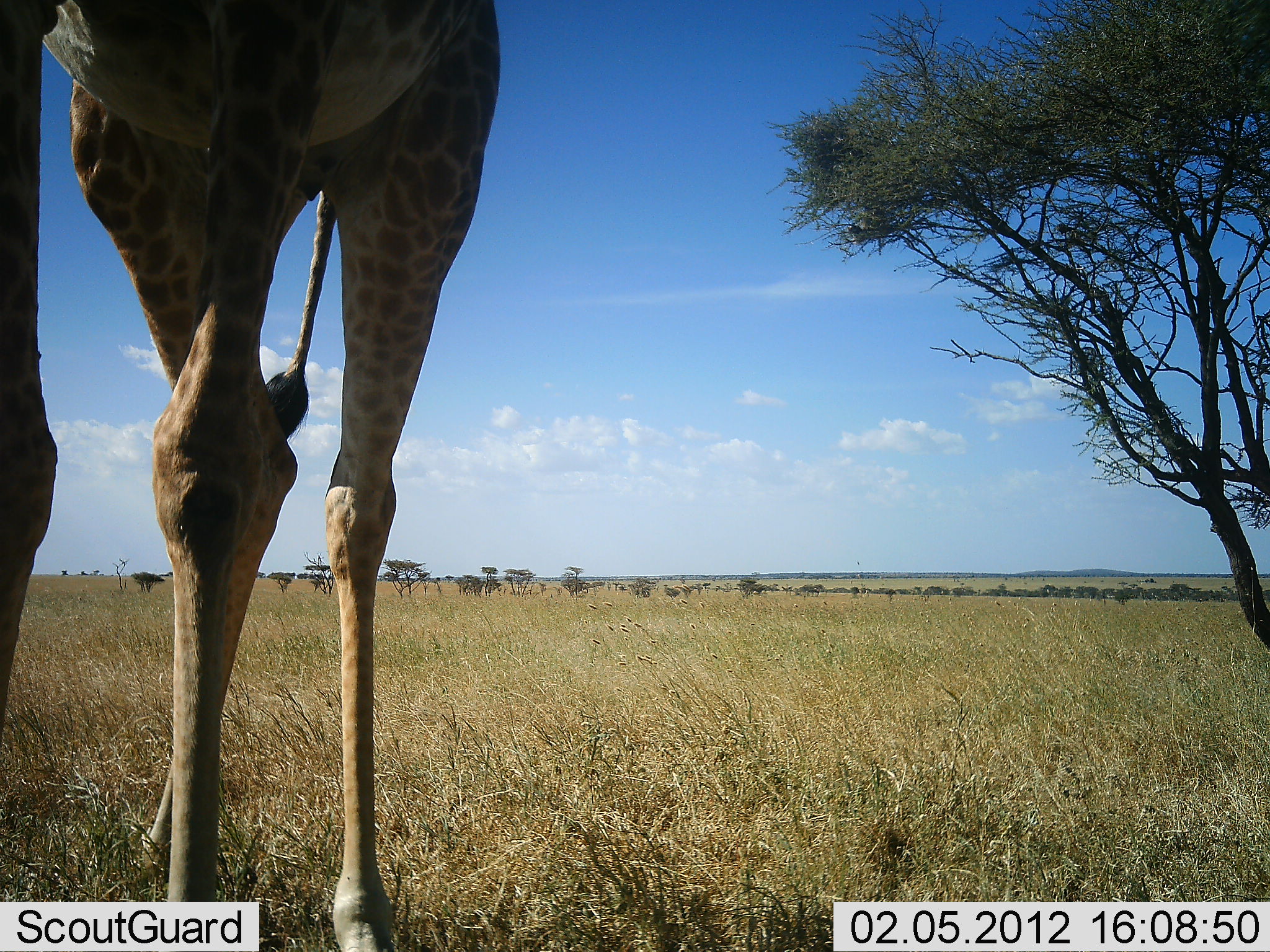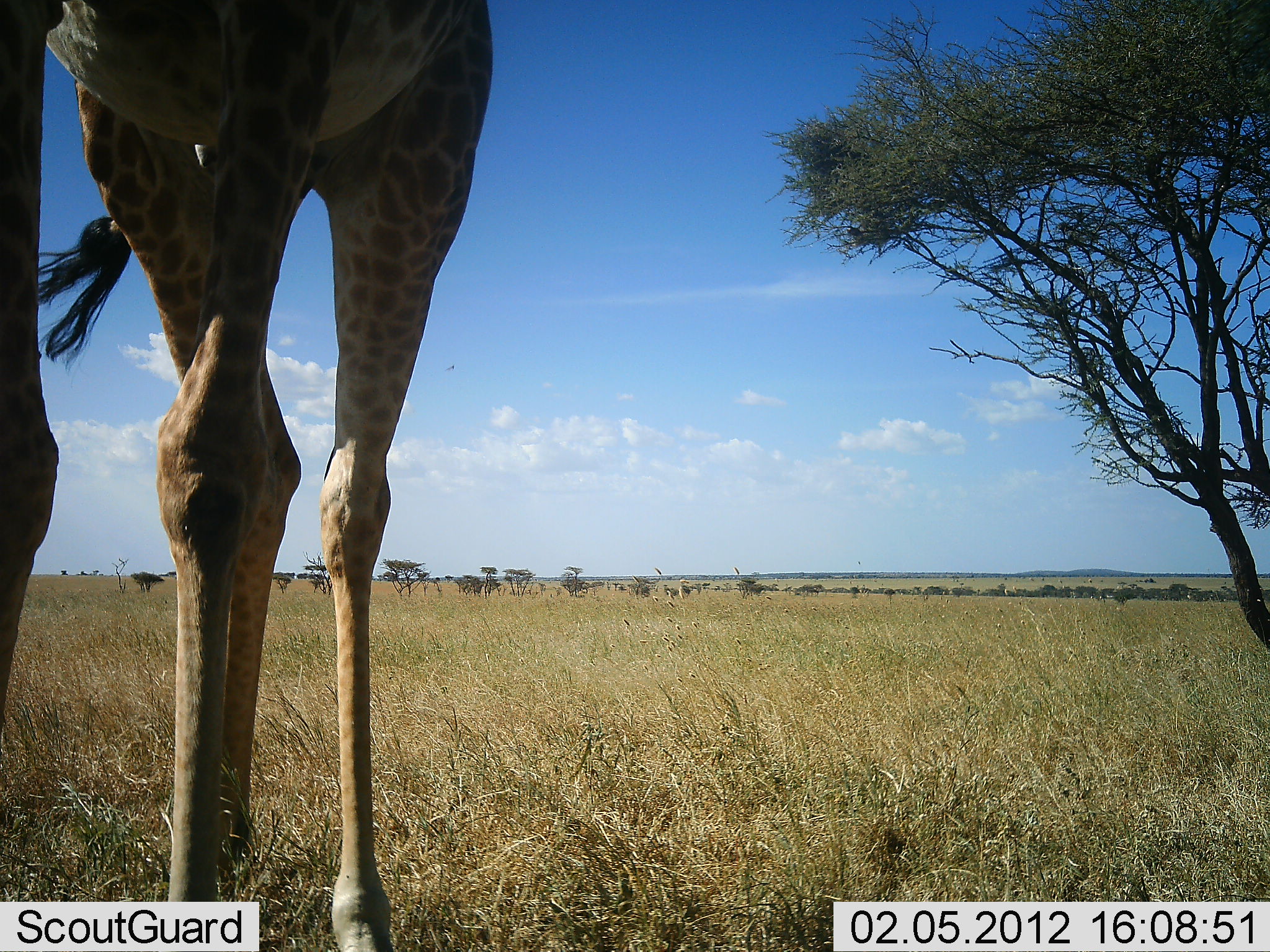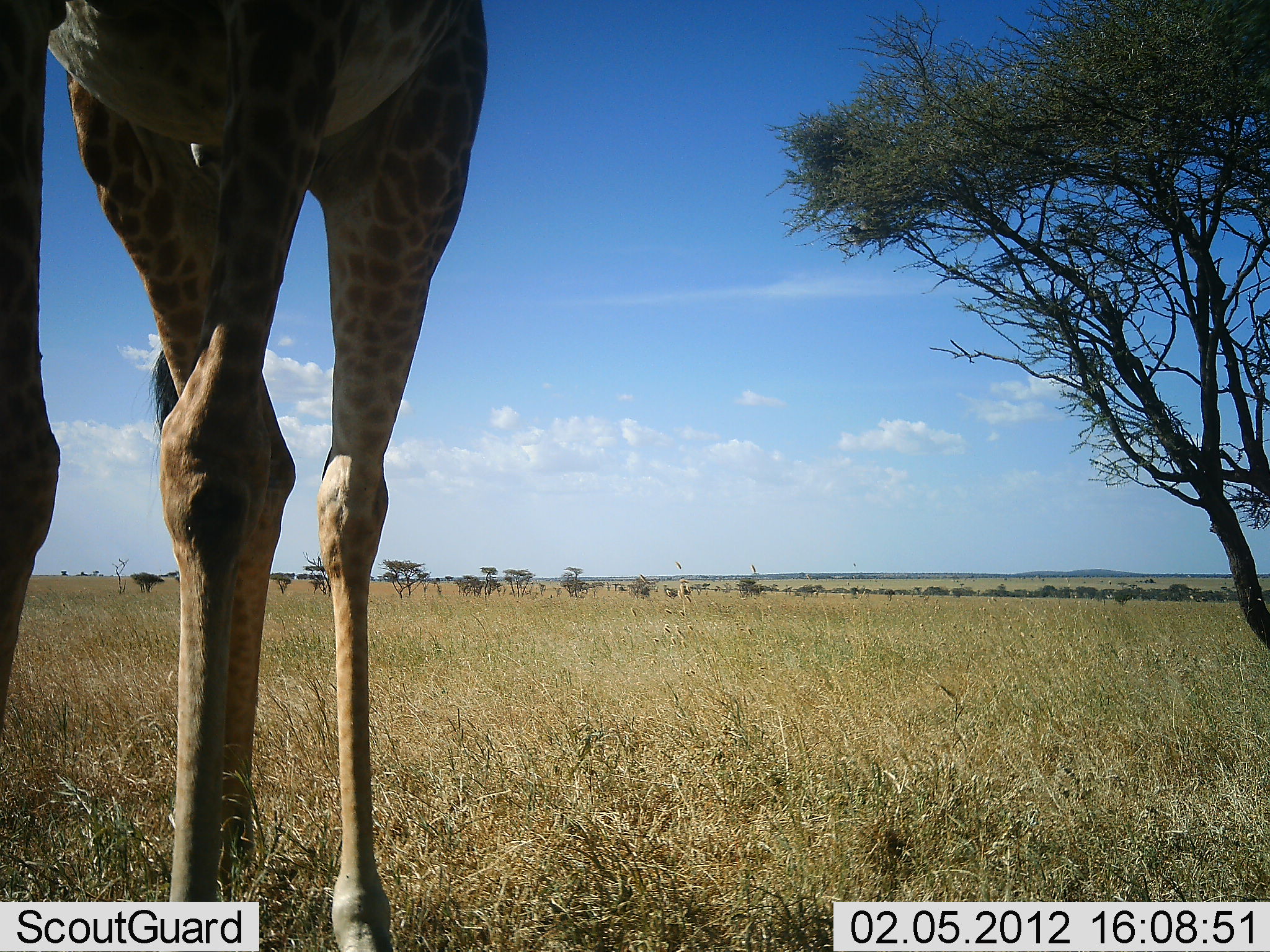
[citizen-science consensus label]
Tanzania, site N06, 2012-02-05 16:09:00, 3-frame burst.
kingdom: Animalia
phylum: Chordata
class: Mammalia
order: Artiodactyla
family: Giraffidae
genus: Giraffa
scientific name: Giraffa camelopardalis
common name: giraffe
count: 1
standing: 93%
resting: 0%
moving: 0%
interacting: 0%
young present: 0%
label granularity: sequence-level